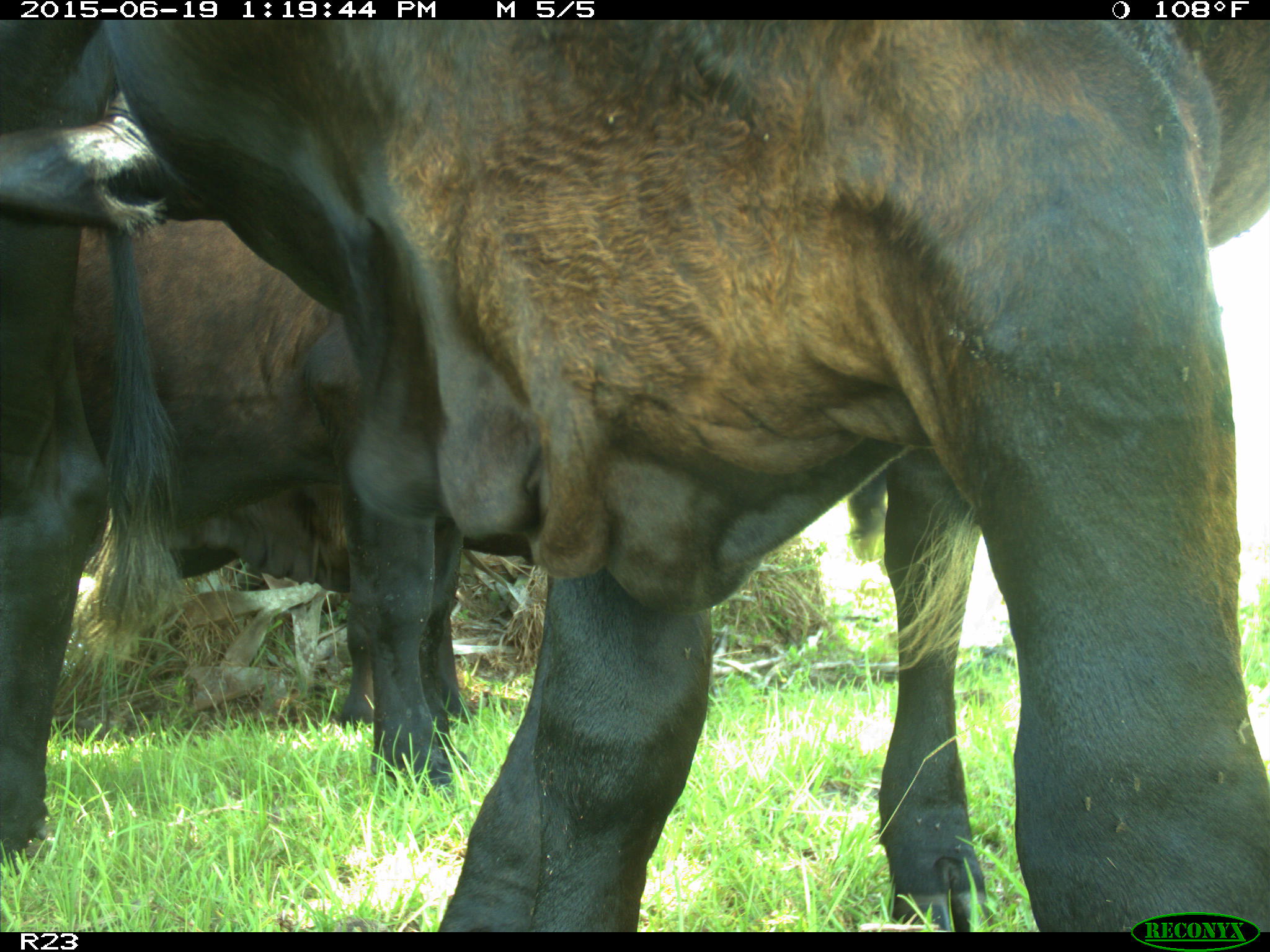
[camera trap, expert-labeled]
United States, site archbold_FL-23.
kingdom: Animalia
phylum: Chordata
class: Mammalia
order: Artiodactyla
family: Cervidae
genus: Odocoileus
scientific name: Odocoileus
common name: deer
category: unidentified deer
Unidentified deer (deer) (Odocoileus).